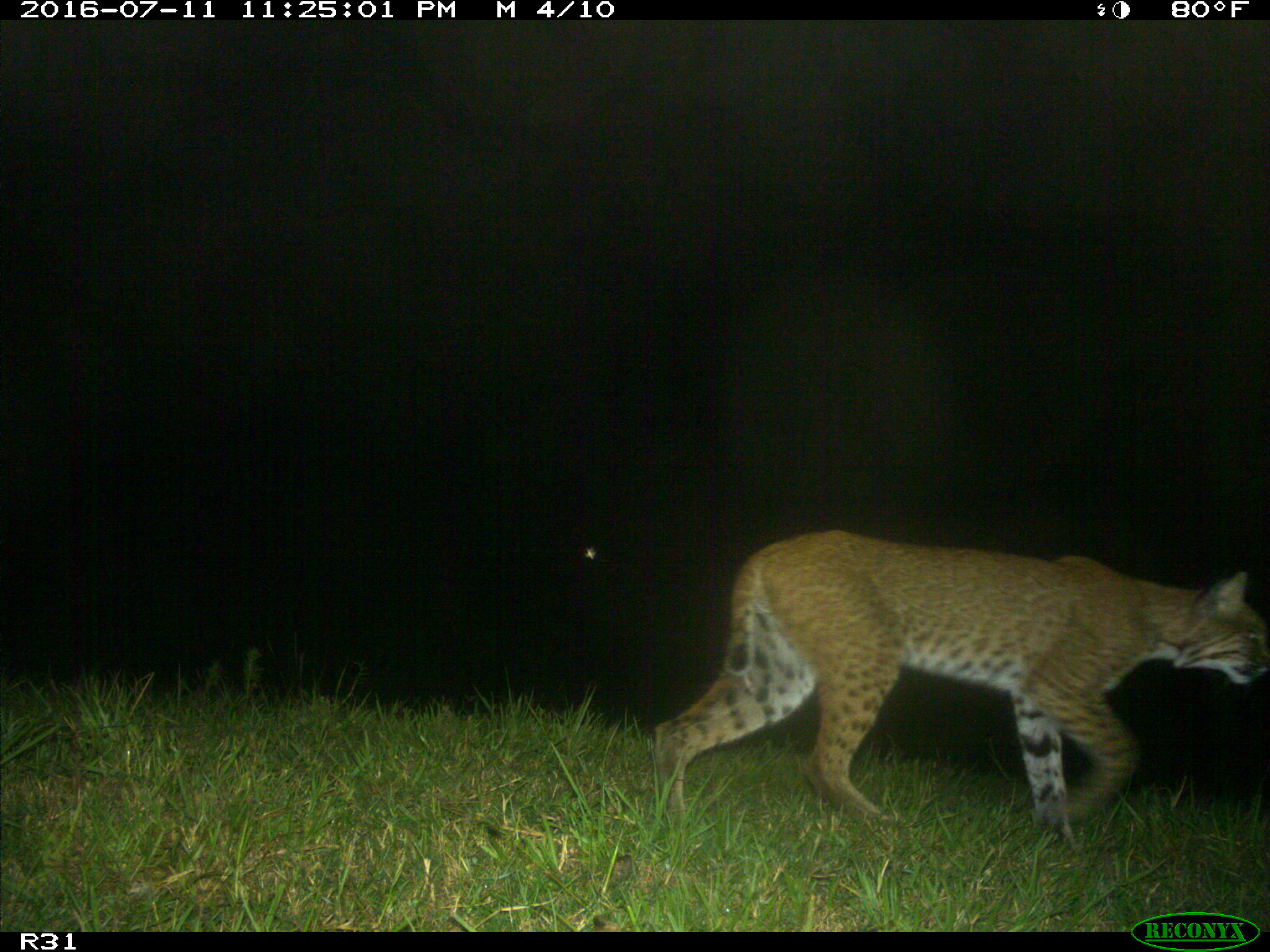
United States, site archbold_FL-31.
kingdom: Animalia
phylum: Chordata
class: Mammalia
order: Carnivora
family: Felidae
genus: Lynx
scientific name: Lynx rufus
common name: bobcat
Lynx rufus (bobcat).